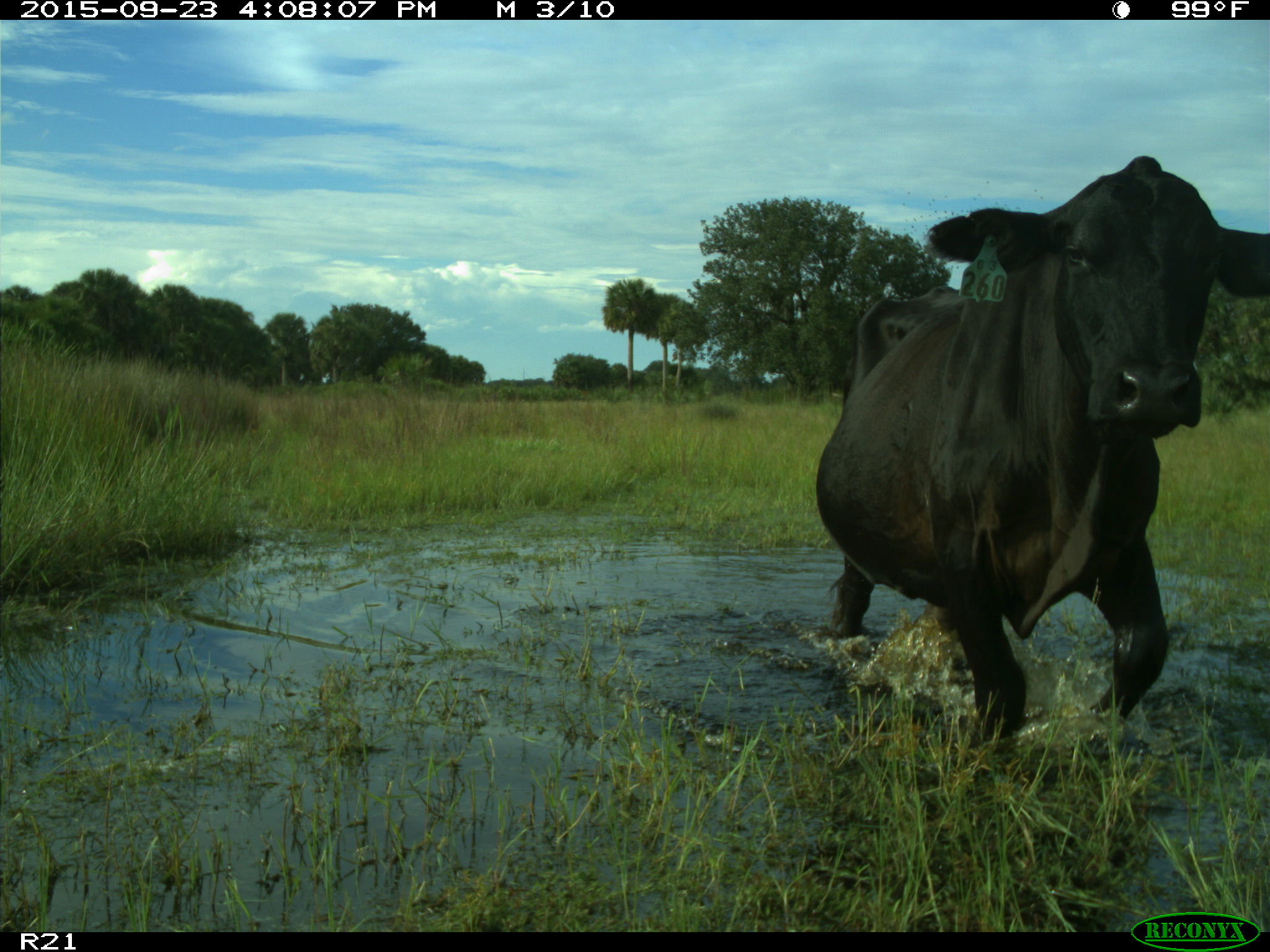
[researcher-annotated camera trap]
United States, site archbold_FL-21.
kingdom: Animalia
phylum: Chordata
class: Mammalia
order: Artiodactyla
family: Bovidae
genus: Bos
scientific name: Bos taurus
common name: domestic cow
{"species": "Bos taurus (domestic cow)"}